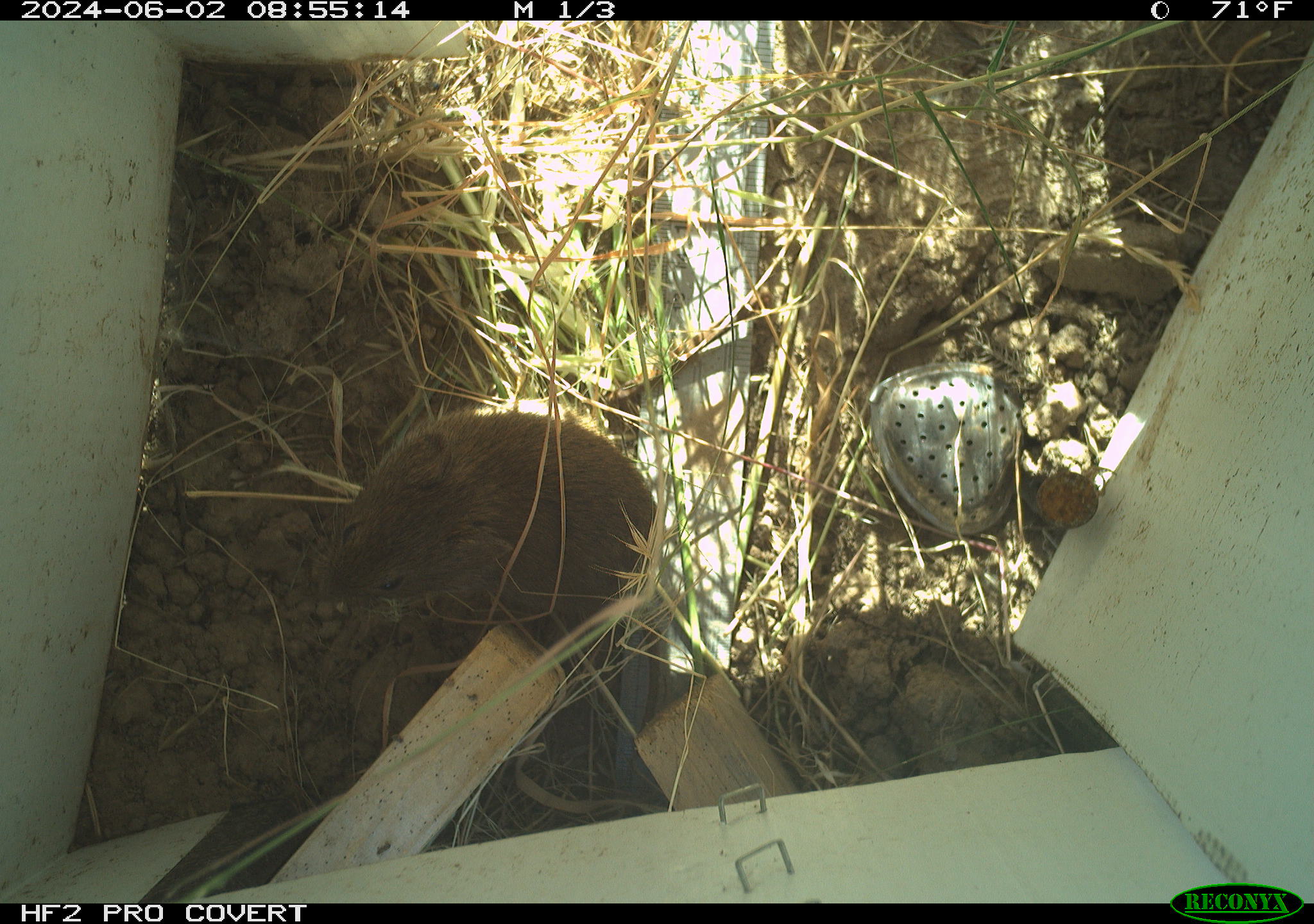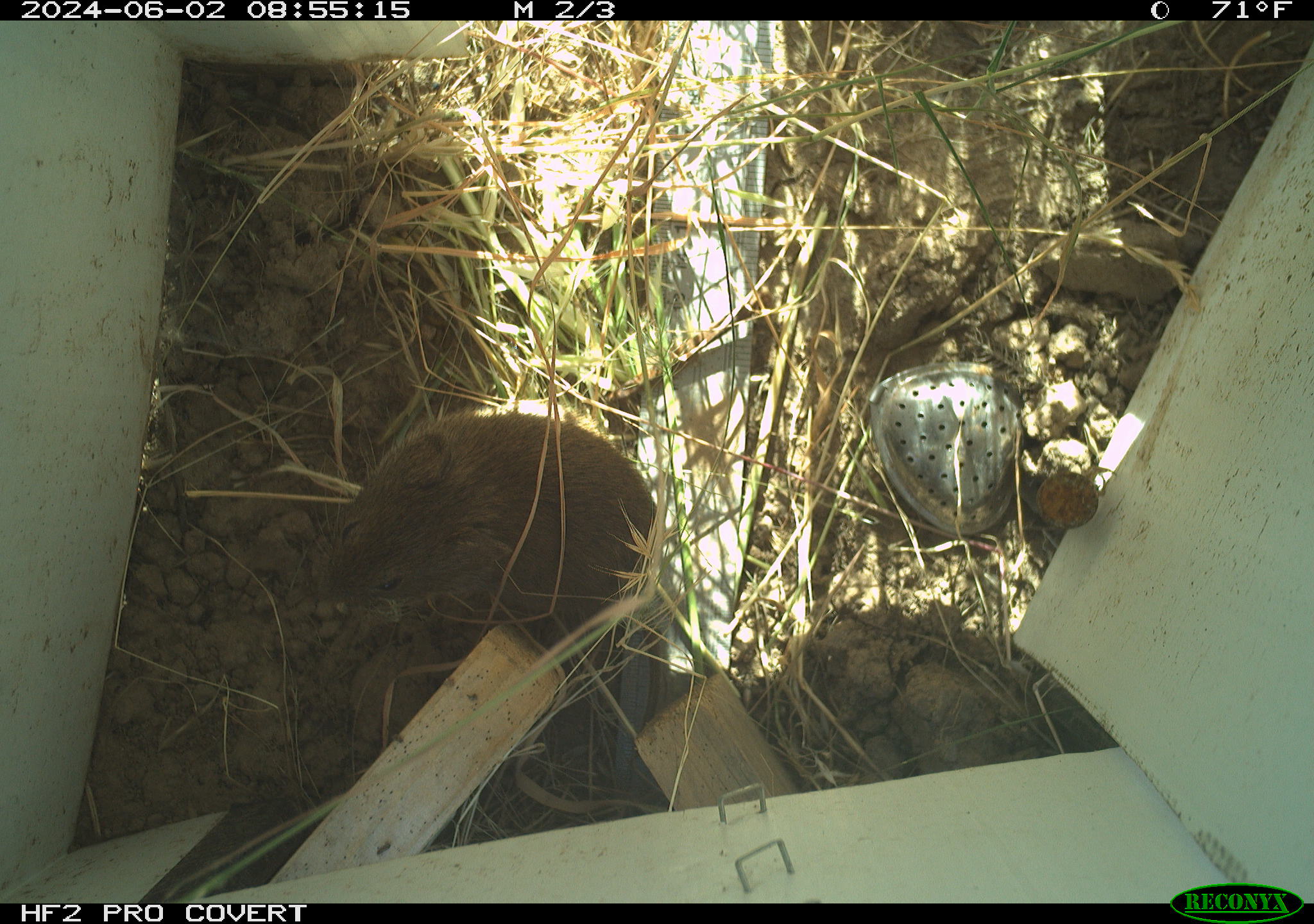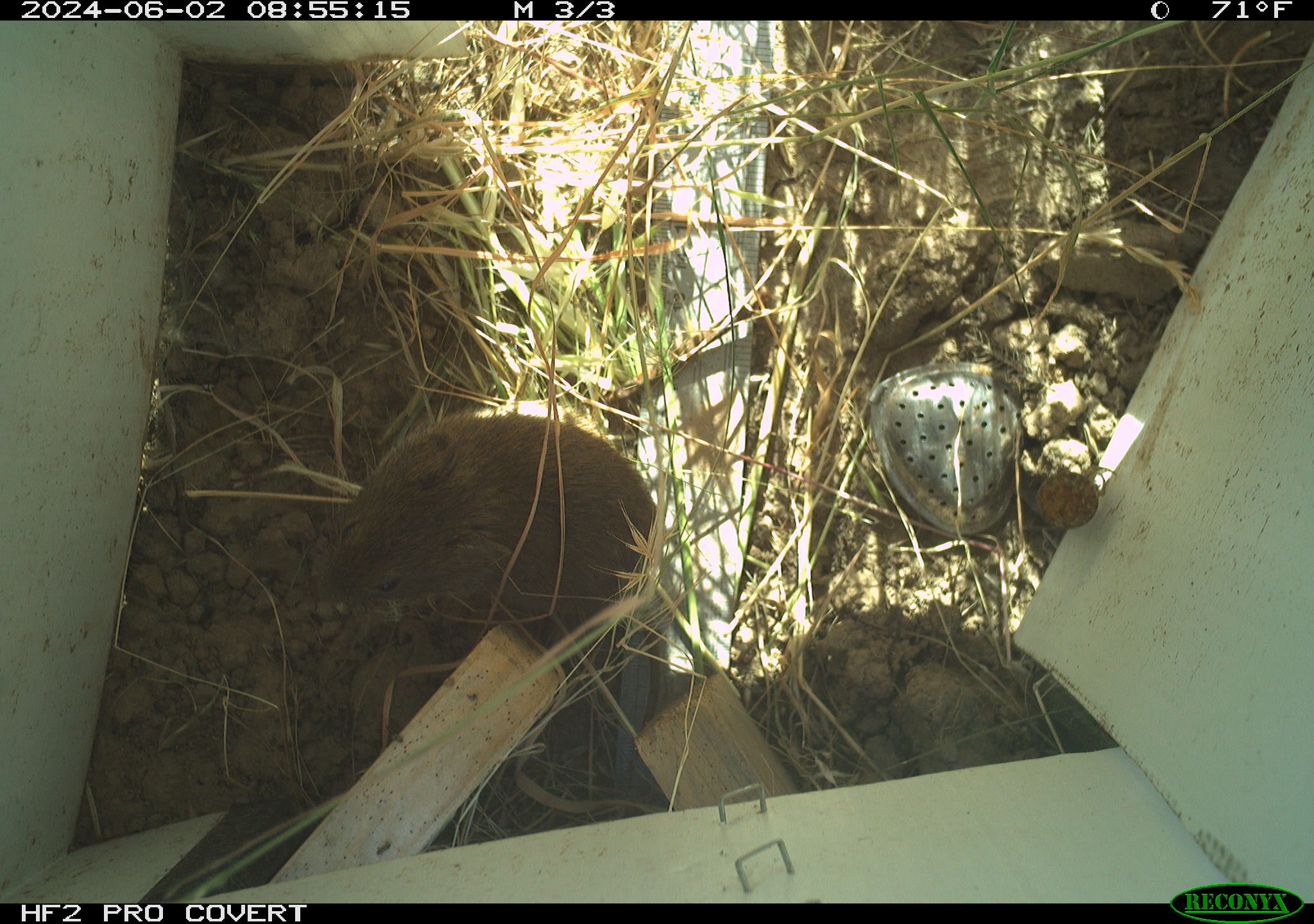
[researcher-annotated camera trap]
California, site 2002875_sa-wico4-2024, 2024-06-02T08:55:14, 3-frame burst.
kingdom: Animalia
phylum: Chordata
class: Mammalia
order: Rodentia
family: Cricetidae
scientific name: Arvicolinae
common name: voles, lemmings, and muskrats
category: arvicolinae subfamily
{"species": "arvicolinae subfamily (voles, lemmings, and muskrats) (Arvicolinae)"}